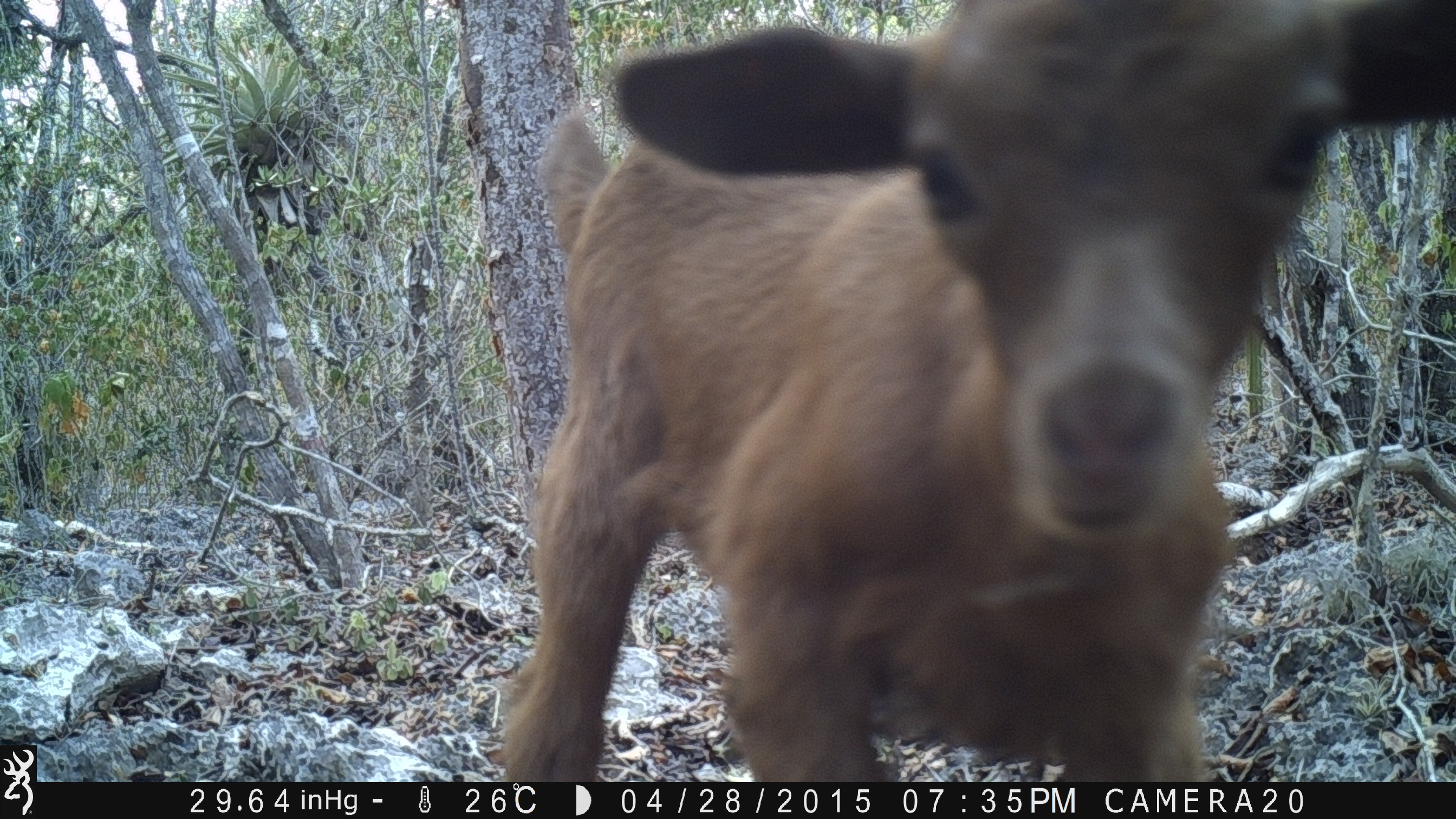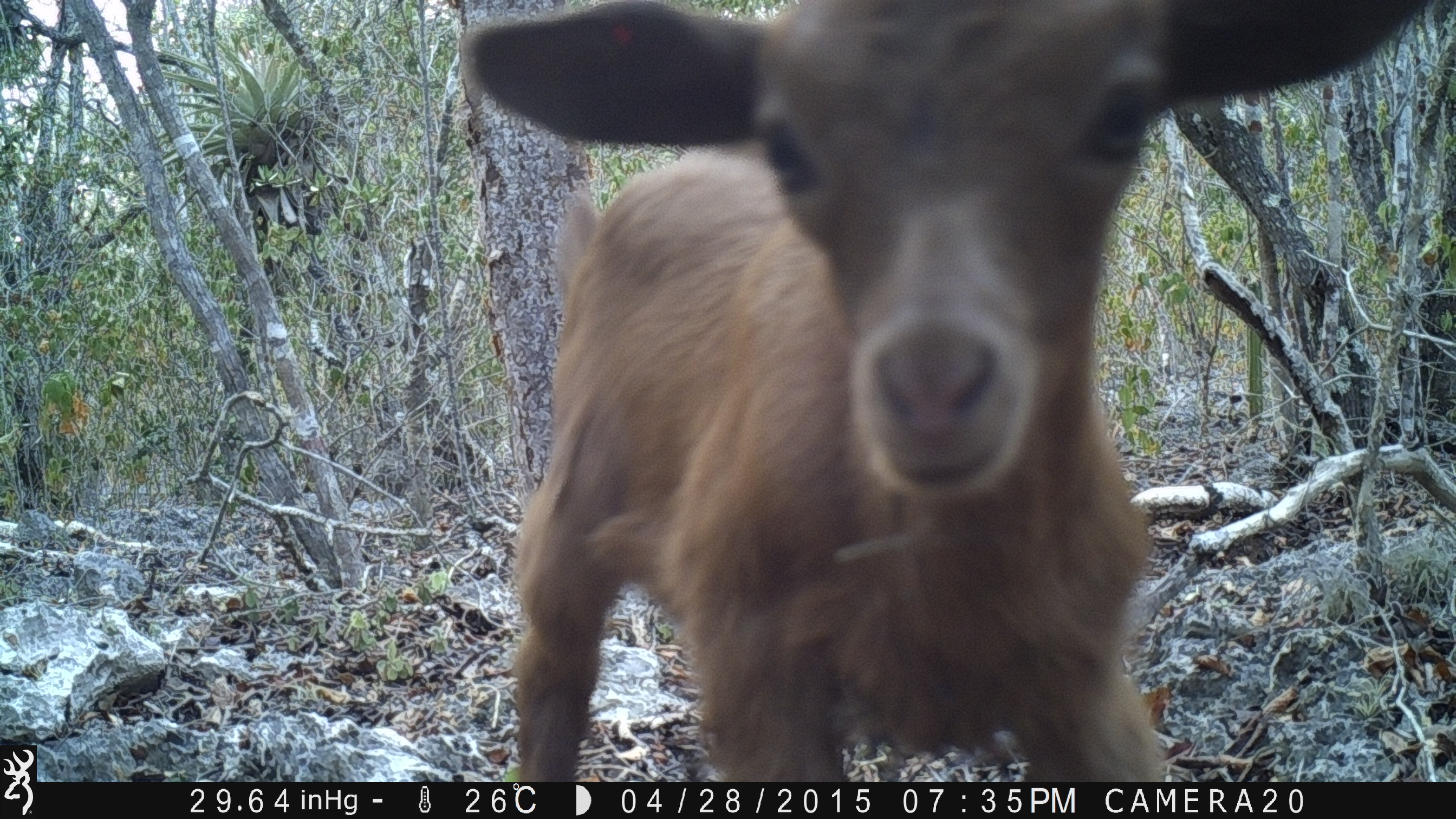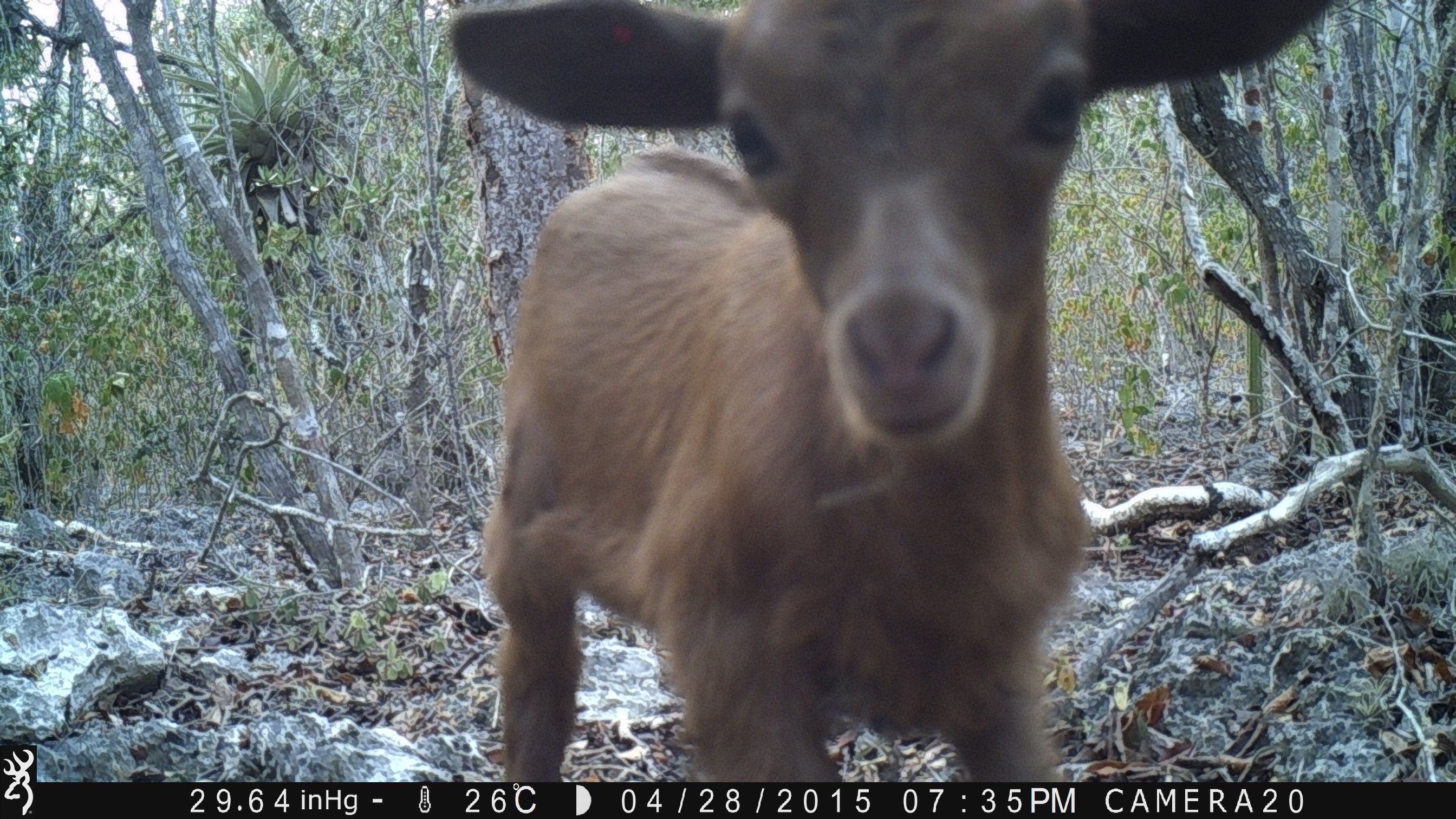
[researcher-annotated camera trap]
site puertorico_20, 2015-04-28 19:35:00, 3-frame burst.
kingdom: Animalia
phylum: Chordata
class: Mammalia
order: Artiodactyla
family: Bovidae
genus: Capra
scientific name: Capra hircus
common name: goat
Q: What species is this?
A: Goat (Capra hircus).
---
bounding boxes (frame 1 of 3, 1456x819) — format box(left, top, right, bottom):
goat: box(495, 0, 1427, 789)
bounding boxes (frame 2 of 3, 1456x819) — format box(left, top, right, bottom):
goat: box(487, 14, 1429, 787)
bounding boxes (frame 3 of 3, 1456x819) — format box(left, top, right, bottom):
goat: box(464, 9, 1334, 790)